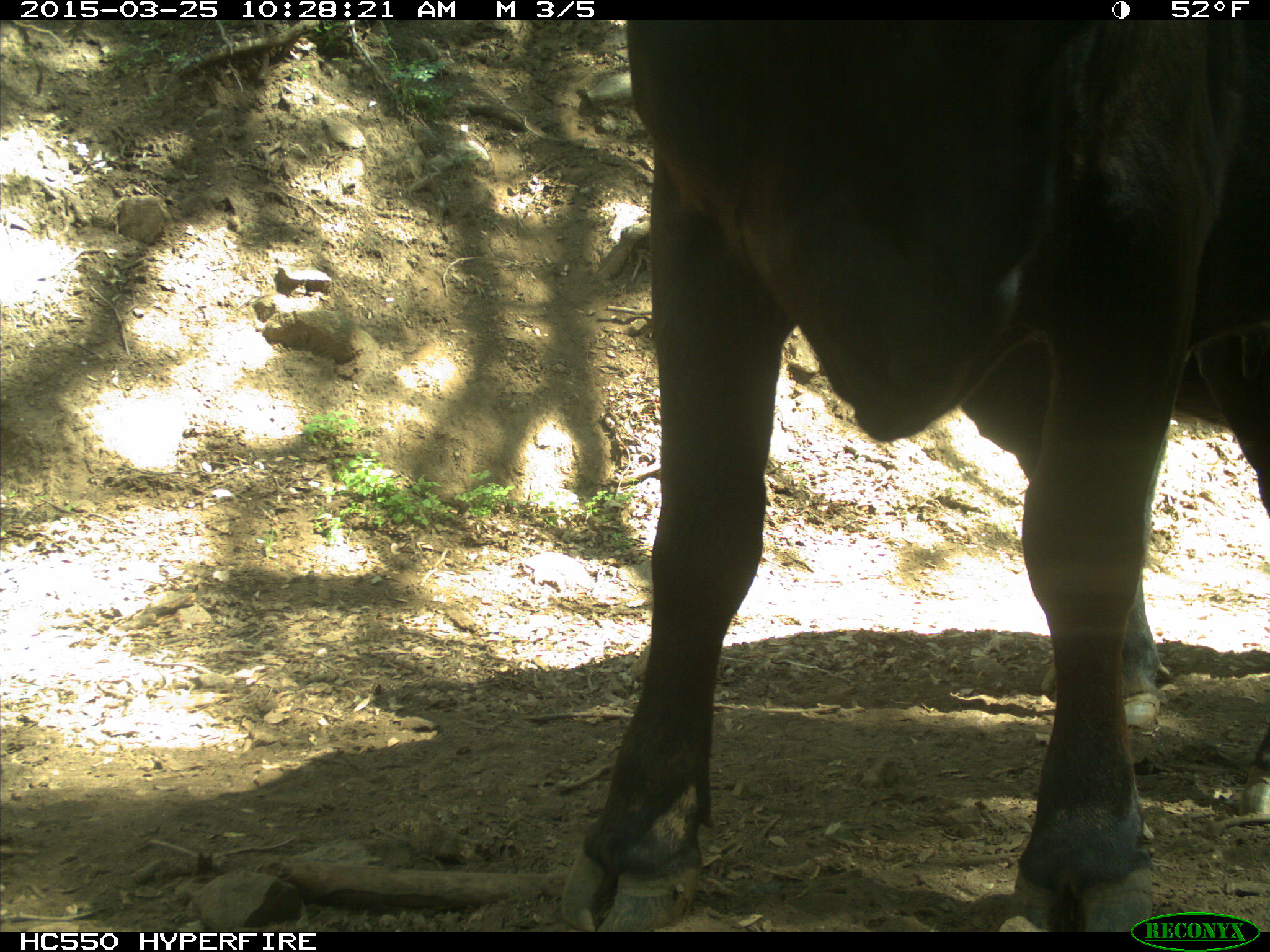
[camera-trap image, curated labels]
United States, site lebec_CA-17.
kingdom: Animalia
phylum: Chordata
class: Mammalia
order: Artiodactyla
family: Bovidae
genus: Bos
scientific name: Bos taurus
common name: domestic cow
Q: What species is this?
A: Bos taurus (domestic cow).